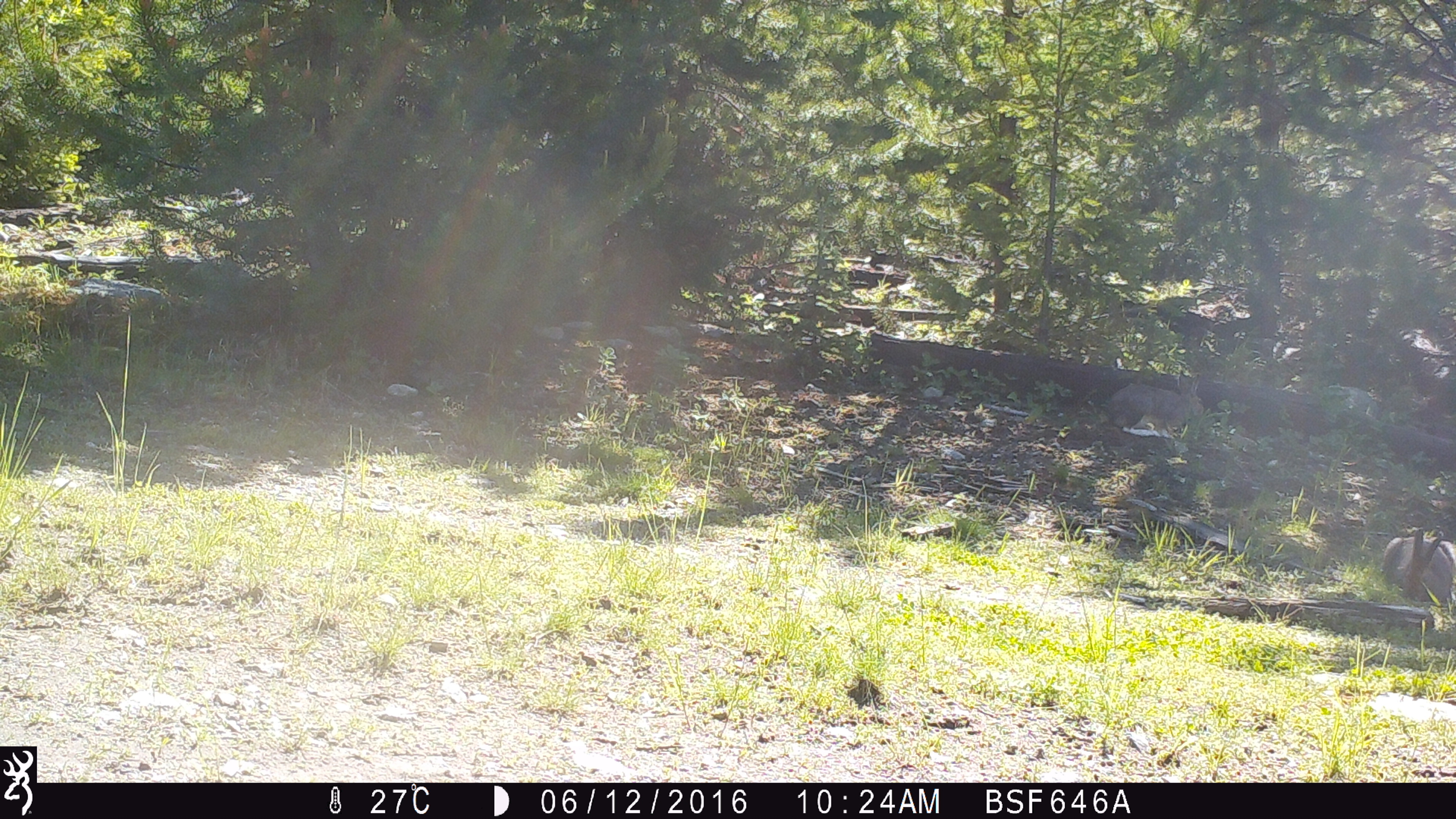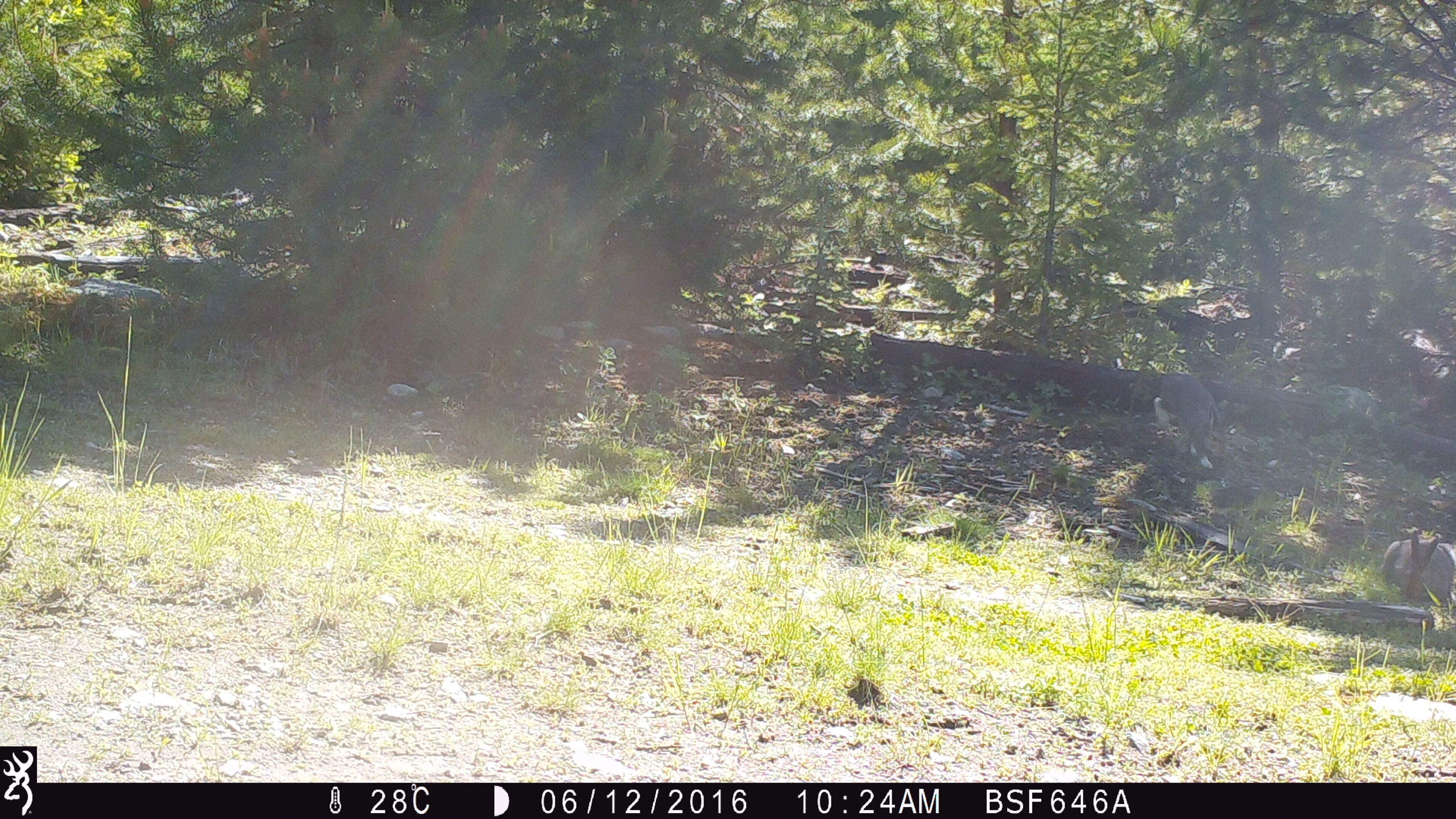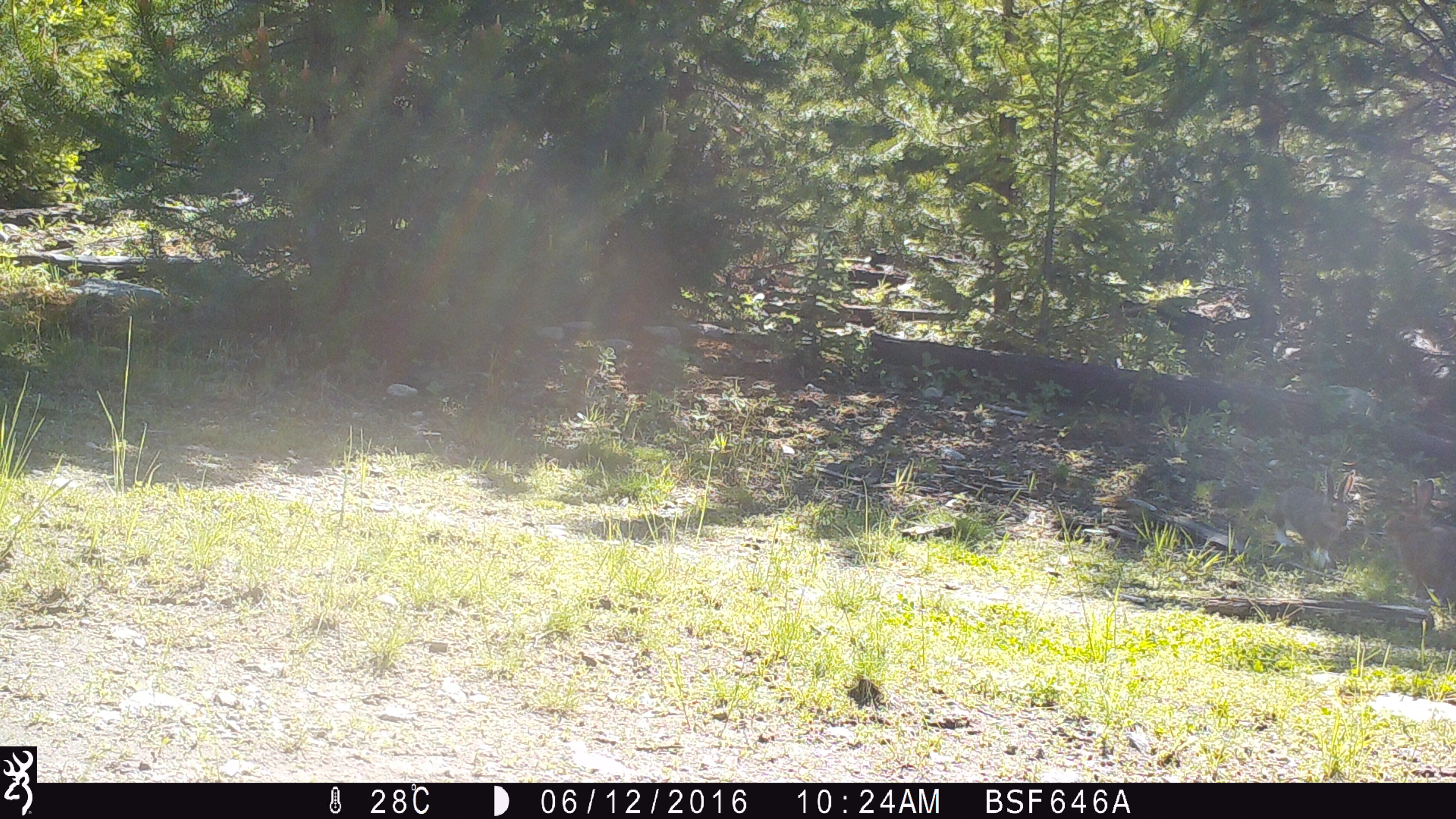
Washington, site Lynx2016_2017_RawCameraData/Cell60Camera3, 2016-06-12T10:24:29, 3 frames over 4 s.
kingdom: Animalia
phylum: Chordata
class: Mammalia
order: Lagomorpha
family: Leporidae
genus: Lepus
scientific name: Lepus americanus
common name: snowshoe hare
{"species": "Lepus americanus (snowshoe hare)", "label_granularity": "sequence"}